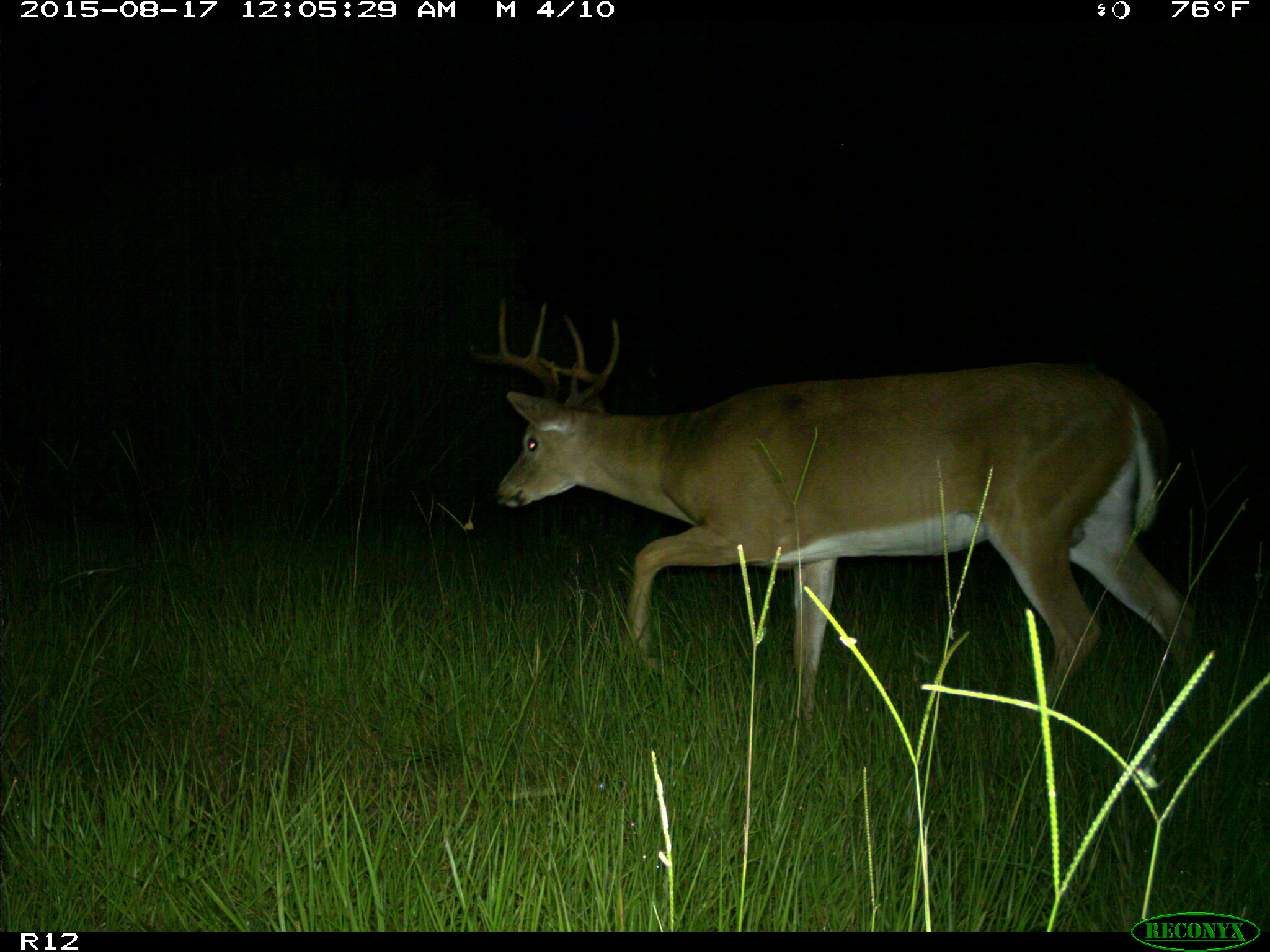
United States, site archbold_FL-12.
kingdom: Animalia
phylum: Chordata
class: Mammalia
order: Artiodactyla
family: Cervidae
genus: Odocoileus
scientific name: Odocoileus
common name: deer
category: unidentified deer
Unidentified deer (deer) (Odocoileus).